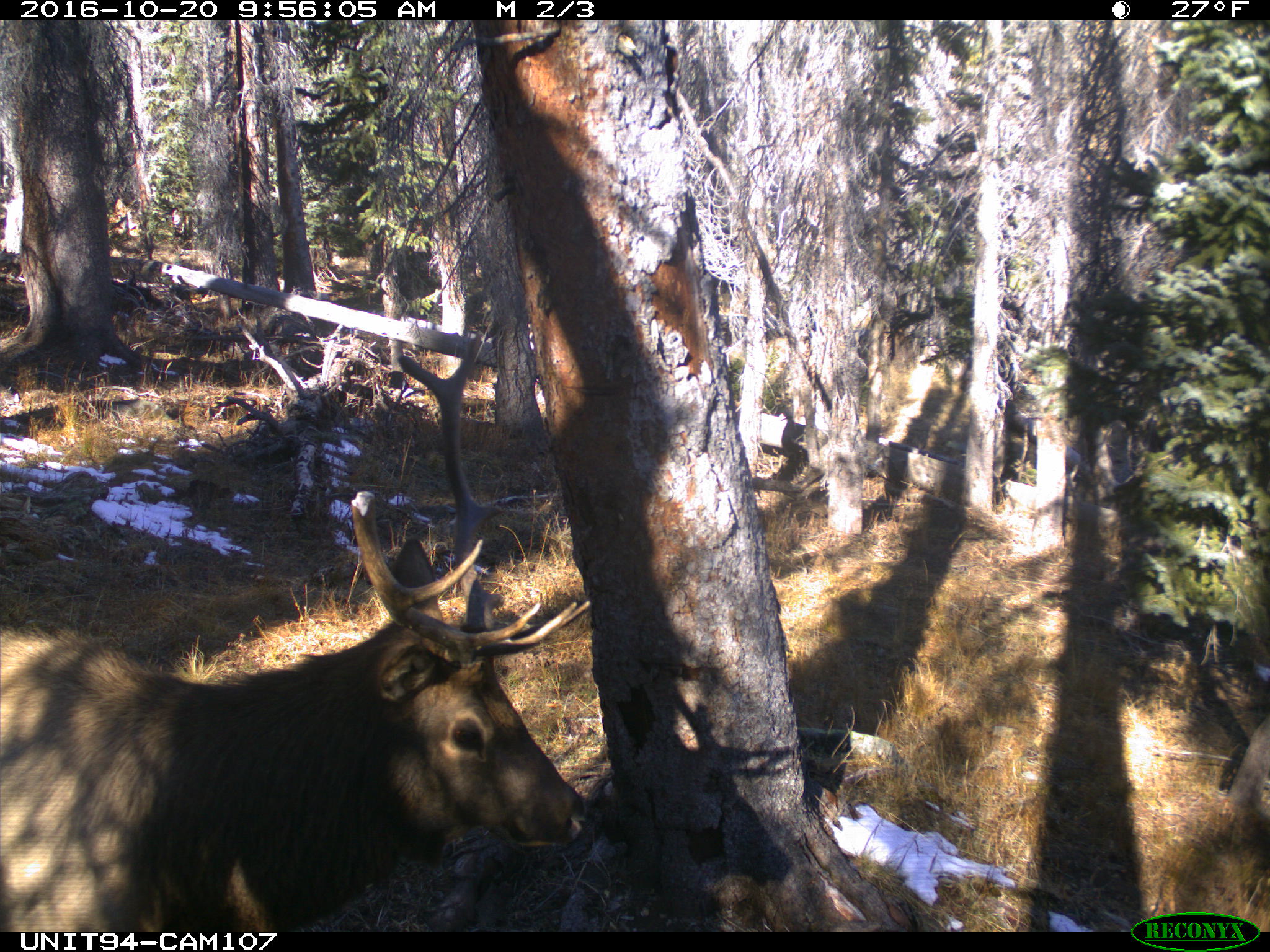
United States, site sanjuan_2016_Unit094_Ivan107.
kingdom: Animalia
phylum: Chordata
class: Mammalia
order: Artiodactyla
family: Cervidae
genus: Cervus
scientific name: Cervus elaphus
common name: red deer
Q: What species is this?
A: Cervus elaphus (red deer).